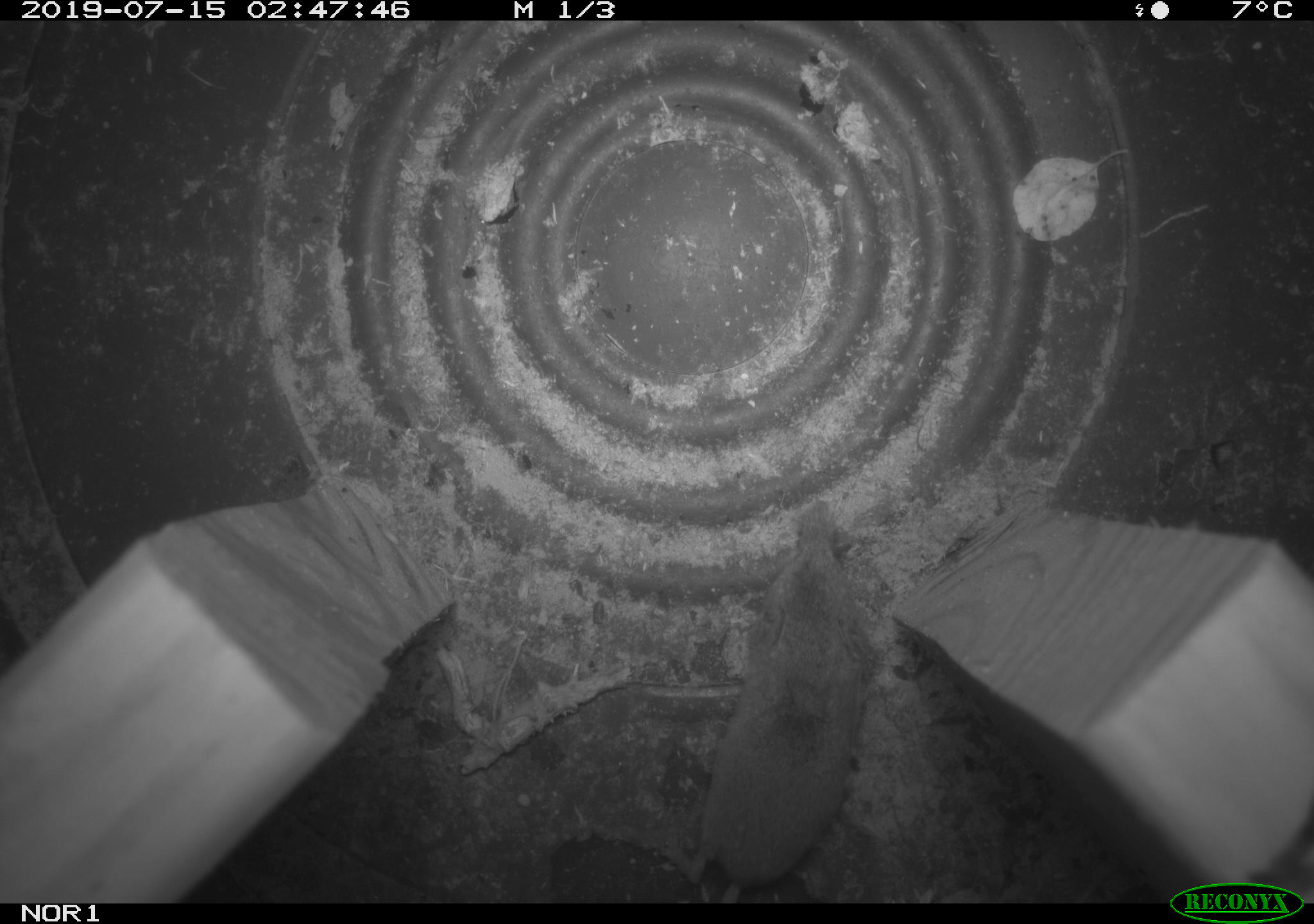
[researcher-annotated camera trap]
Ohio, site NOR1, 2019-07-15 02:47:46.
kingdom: Animalia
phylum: Chordata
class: Mammalia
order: Eulipotyphla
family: Soricidae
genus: Sorex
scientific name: Sorex cinereus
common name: masked shrew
Masked shrew (Sorex cinereus).